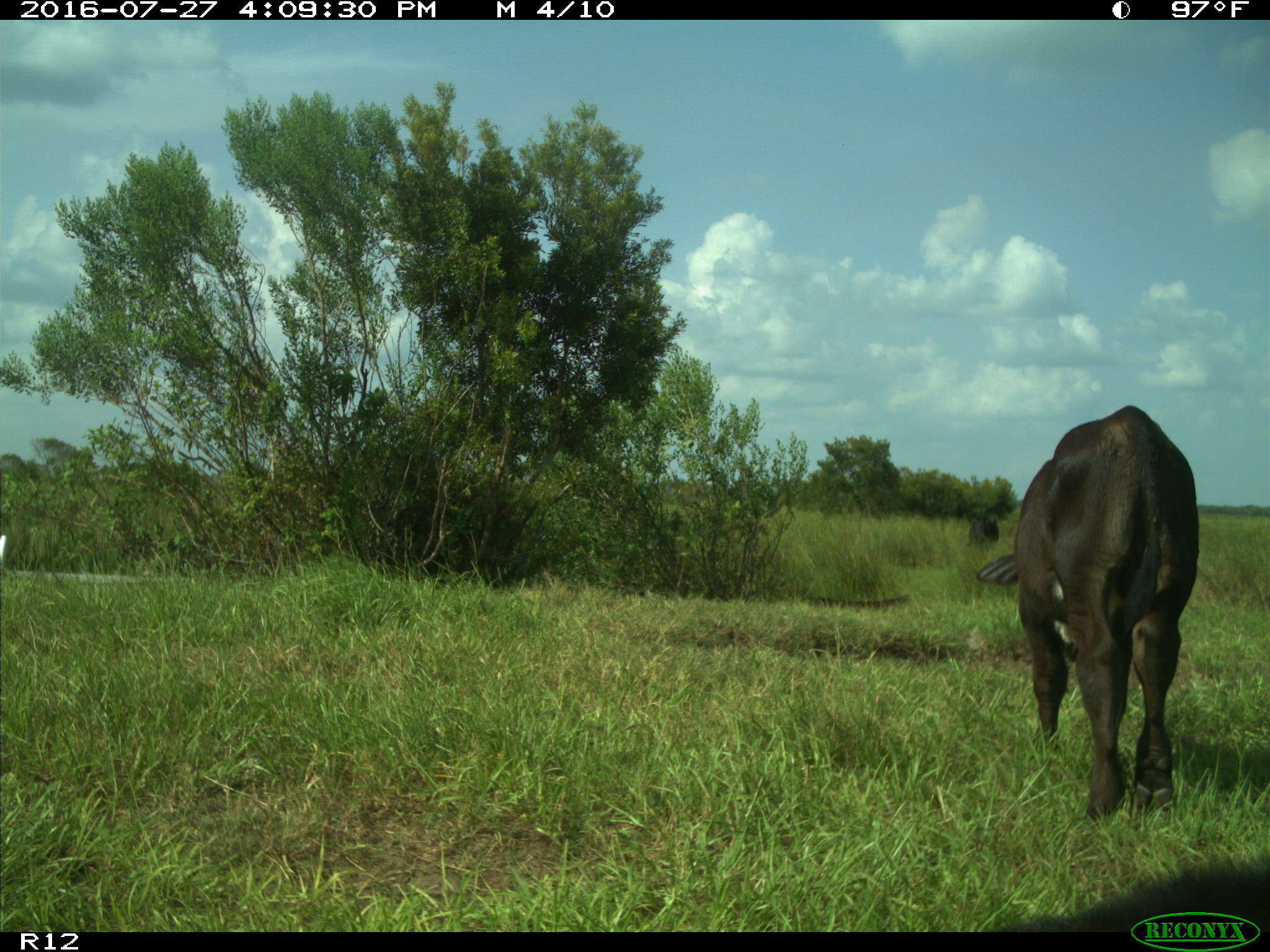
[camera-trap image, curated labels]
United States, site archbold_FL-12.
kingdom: Animalia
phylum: Chordata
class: Mammalia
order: Artiodactyla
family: Bovidae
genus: Bos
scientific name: Bos taurus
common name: domestic cow